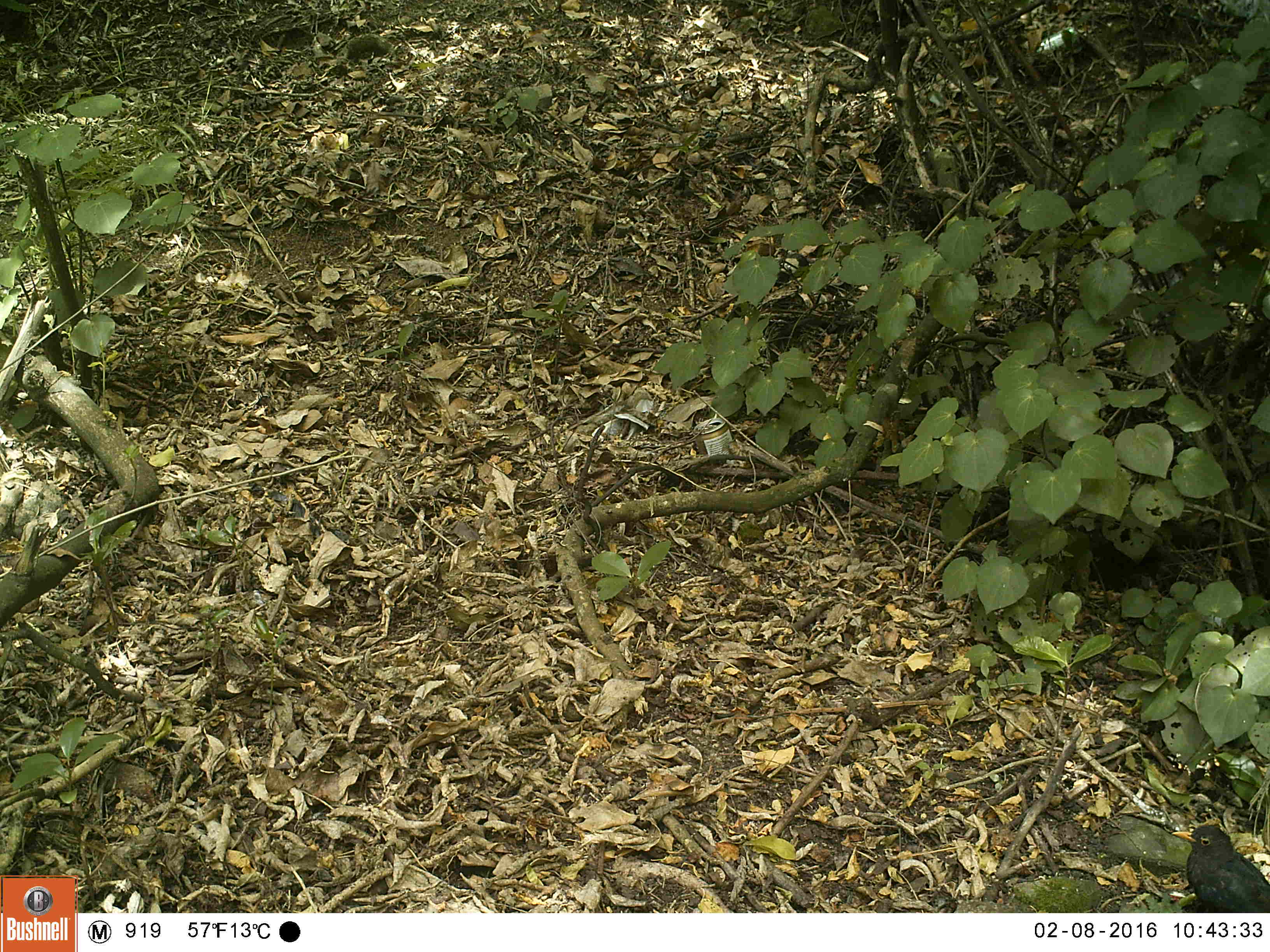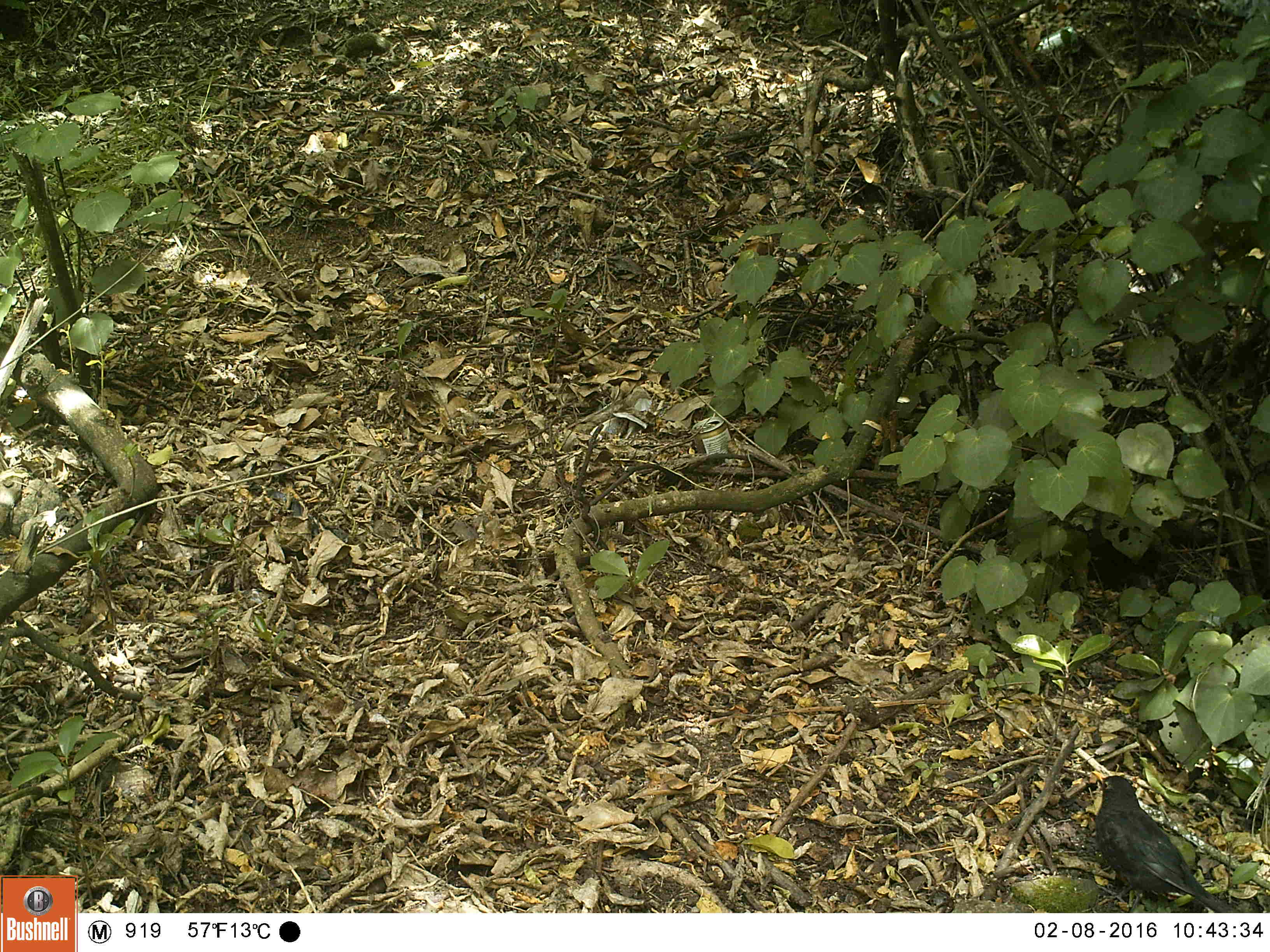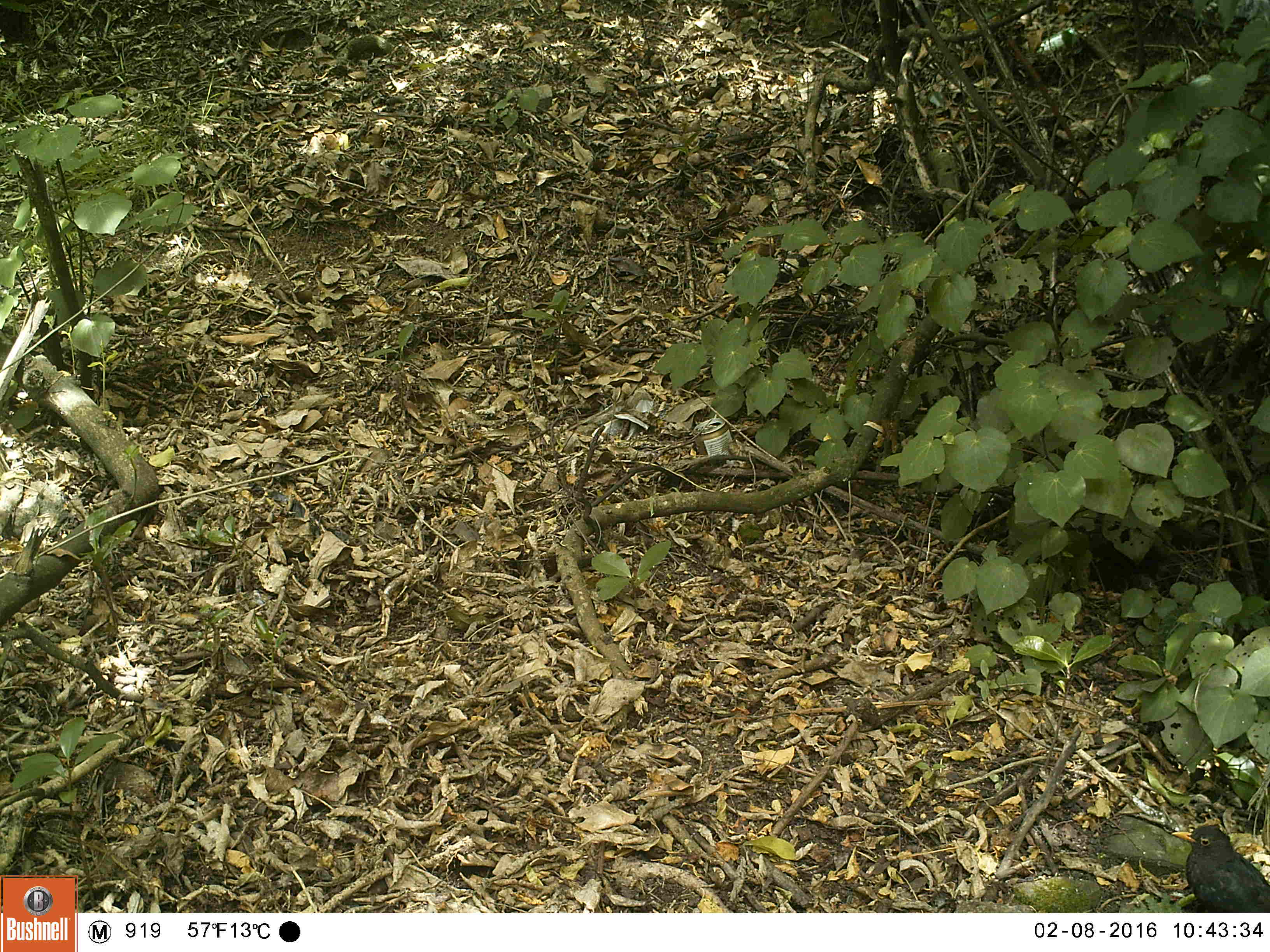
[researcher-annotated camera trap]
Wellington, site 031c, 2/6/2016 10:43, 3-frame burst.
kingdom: Animalia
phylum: Chordata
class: Aves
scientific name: Aves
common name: bird